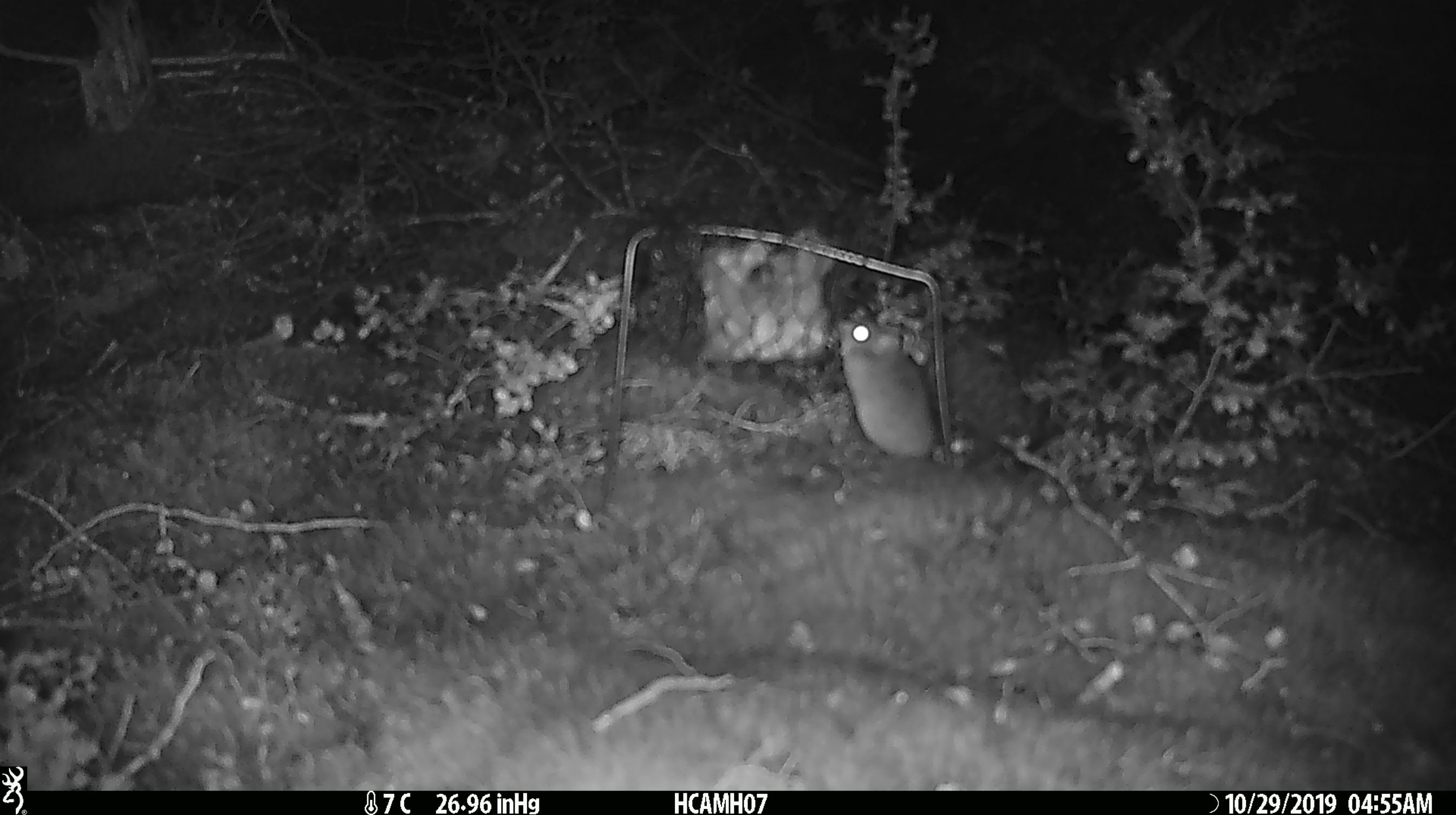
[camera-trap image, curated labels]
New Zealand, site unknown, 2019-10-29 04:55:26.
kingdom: Animalia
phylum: Chordata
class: Mammalia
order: Rodentia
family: Muridae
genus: Mus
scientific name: Mus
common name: mouse